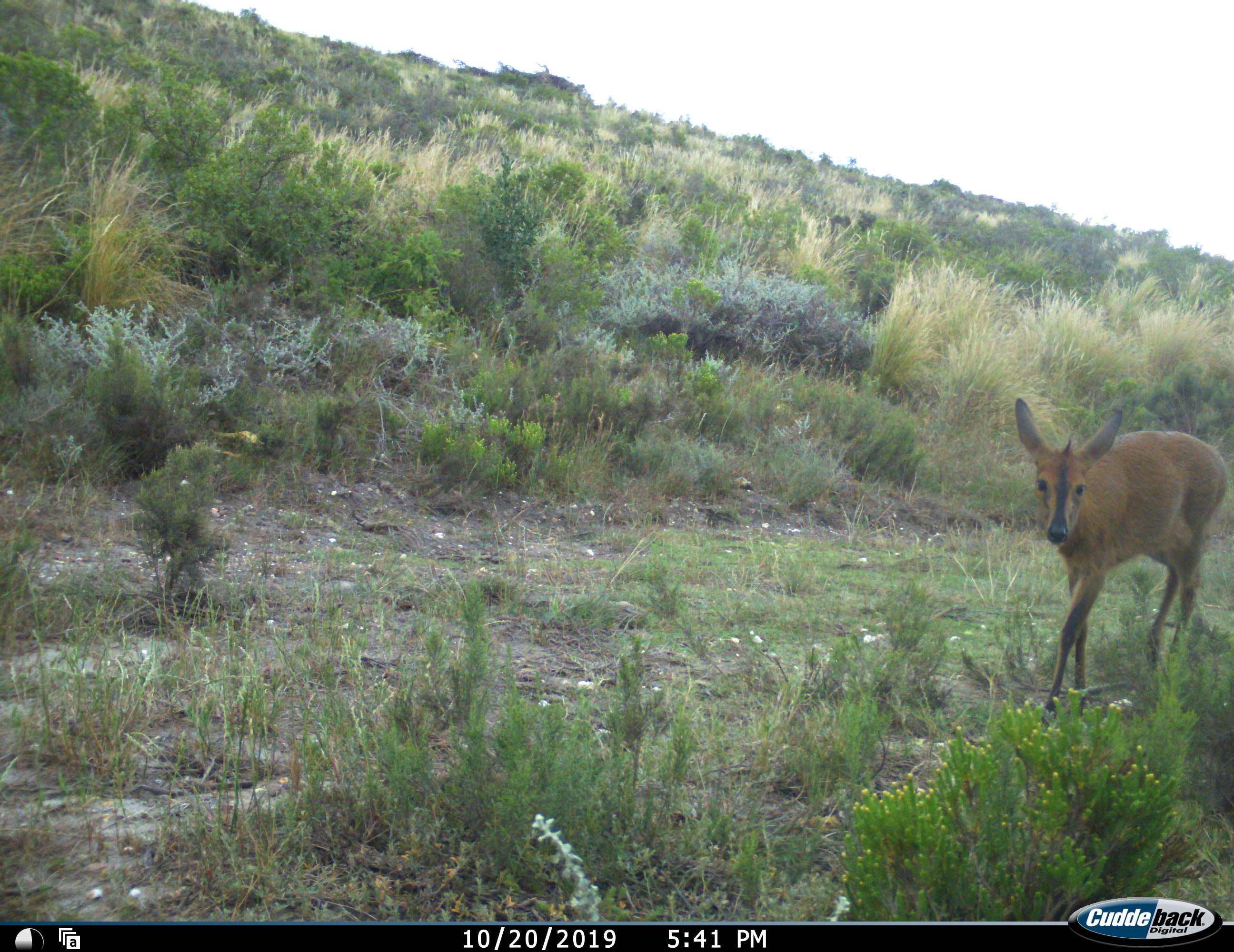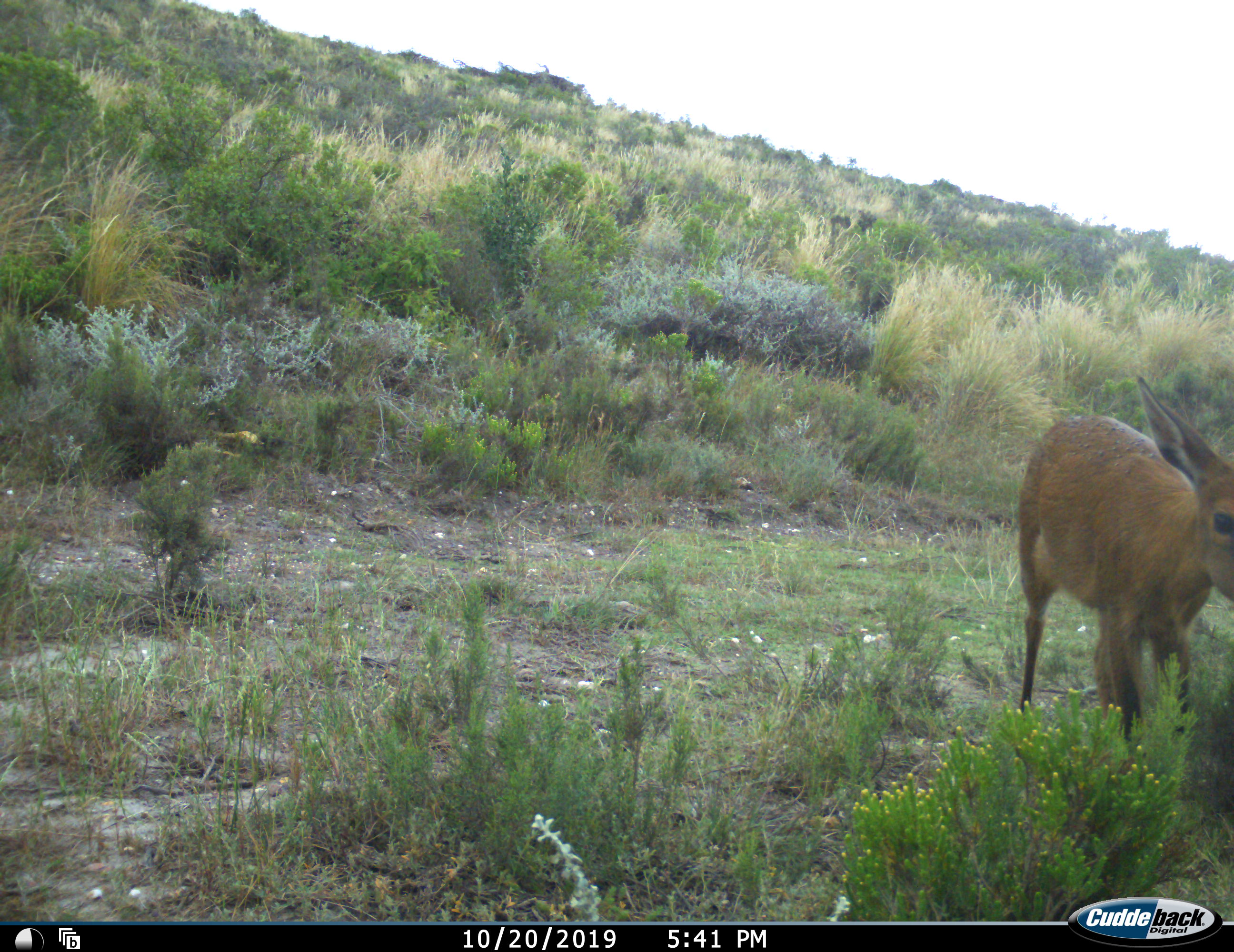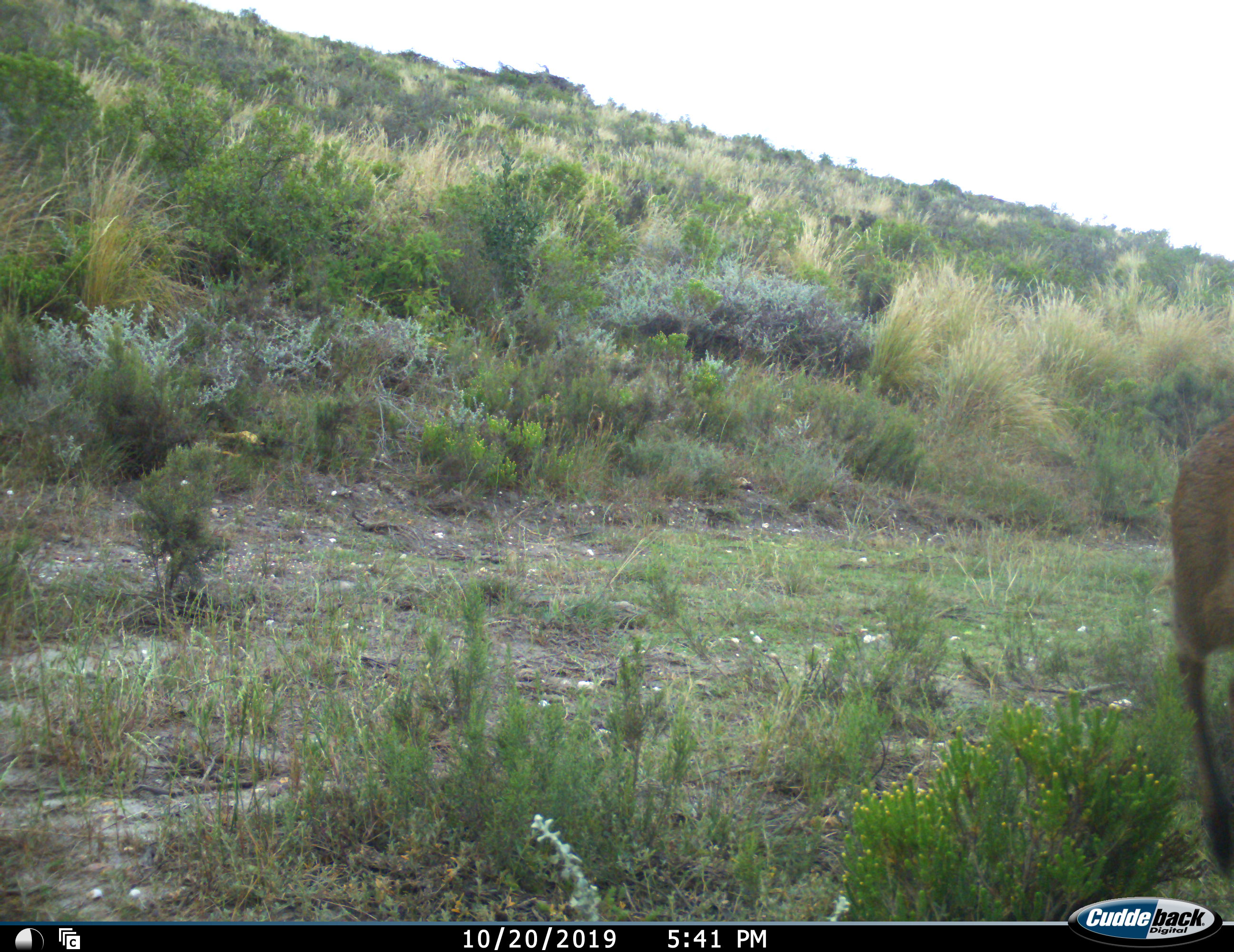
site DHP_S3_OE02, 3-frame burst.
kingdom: Animalia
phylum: Chordata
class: Mammalia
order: Artiodactyla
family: Bovidae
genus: Sylvicapra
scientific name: Sylvicapra grimmia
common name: common duiker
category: duikercommongrey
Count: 1.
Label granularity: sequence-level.